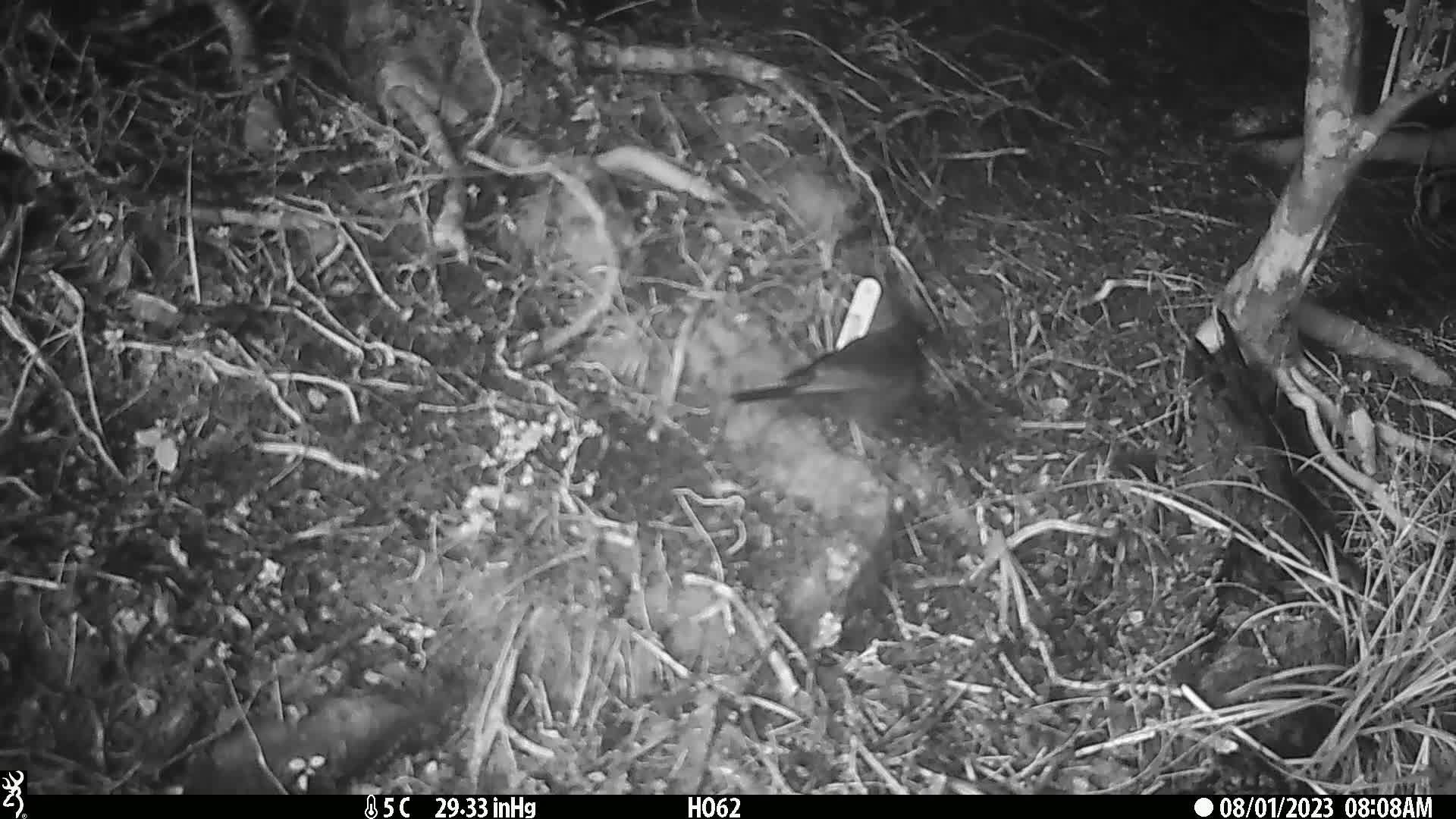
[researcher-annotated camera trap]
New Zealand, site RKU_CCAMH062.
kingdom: Animalia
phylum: Chordata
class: Aves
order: Passeriformes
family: Turdidae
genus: Turdus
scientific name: Turdus merula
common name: eurasian blackbird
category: blackbird